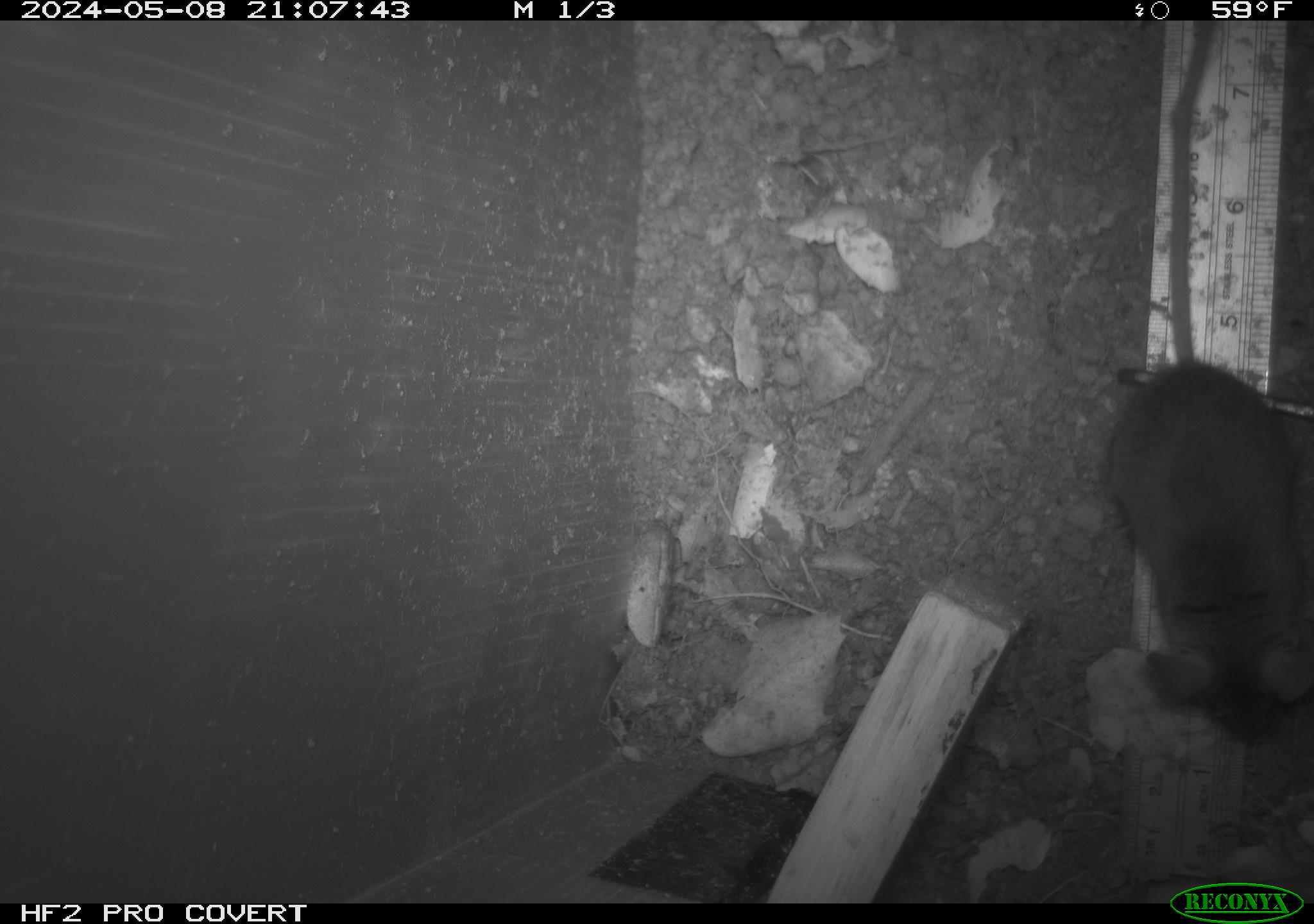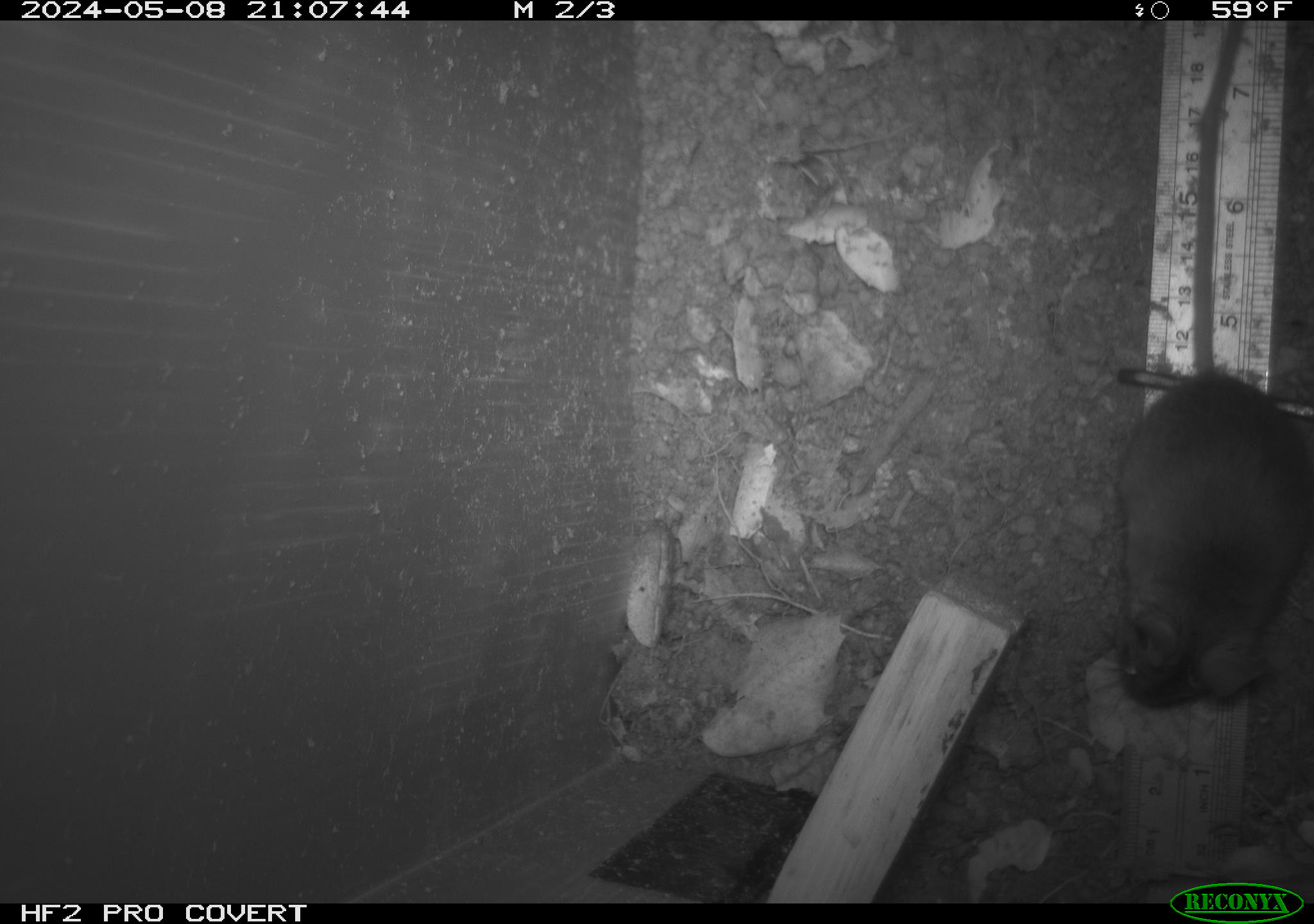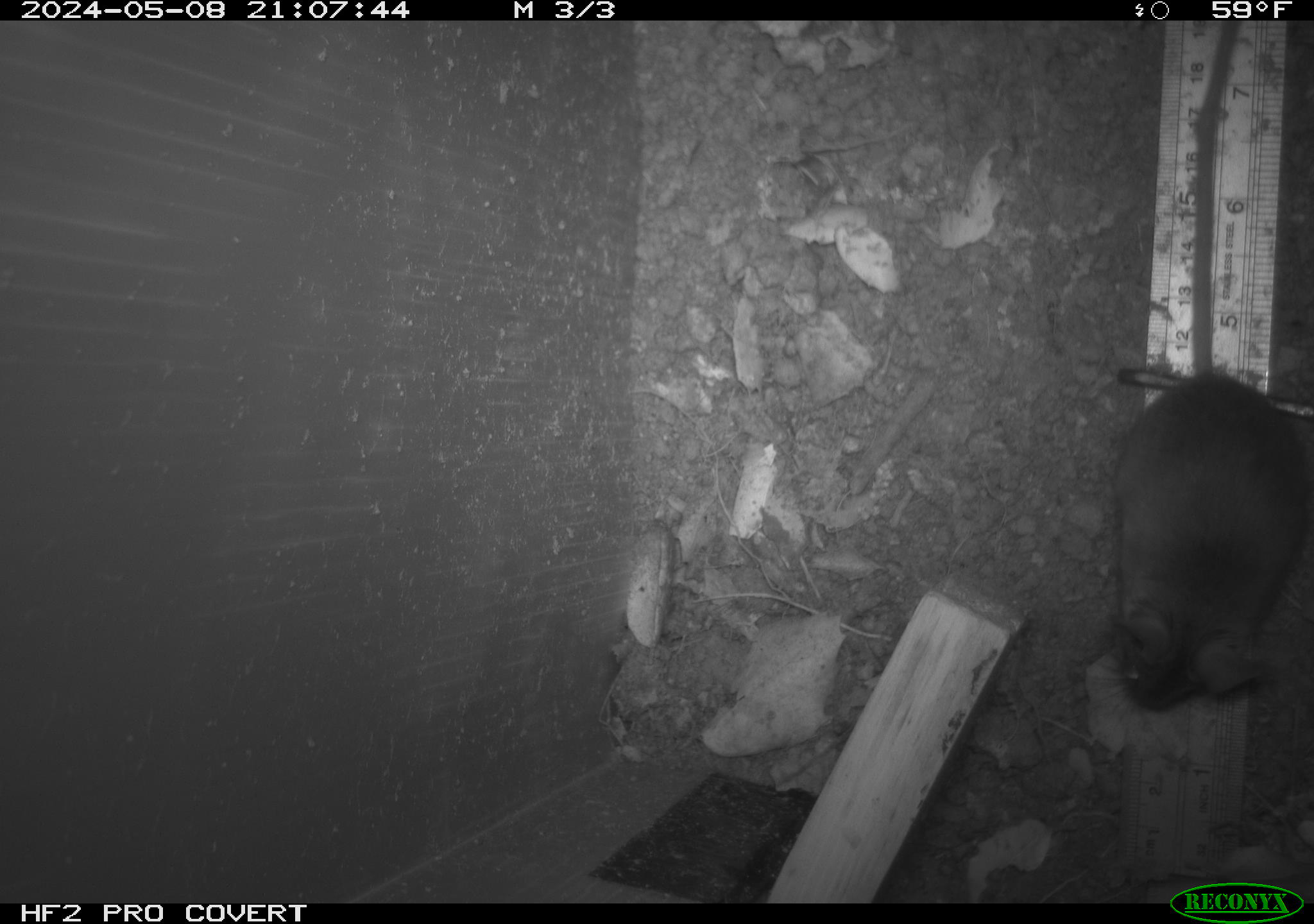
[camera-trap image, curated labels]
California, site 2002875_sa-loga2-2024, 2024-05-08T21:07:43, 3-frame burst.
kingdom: Animalia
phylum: Chordata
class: Mammalia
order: Rodentia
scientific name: Rodentia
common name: rodent